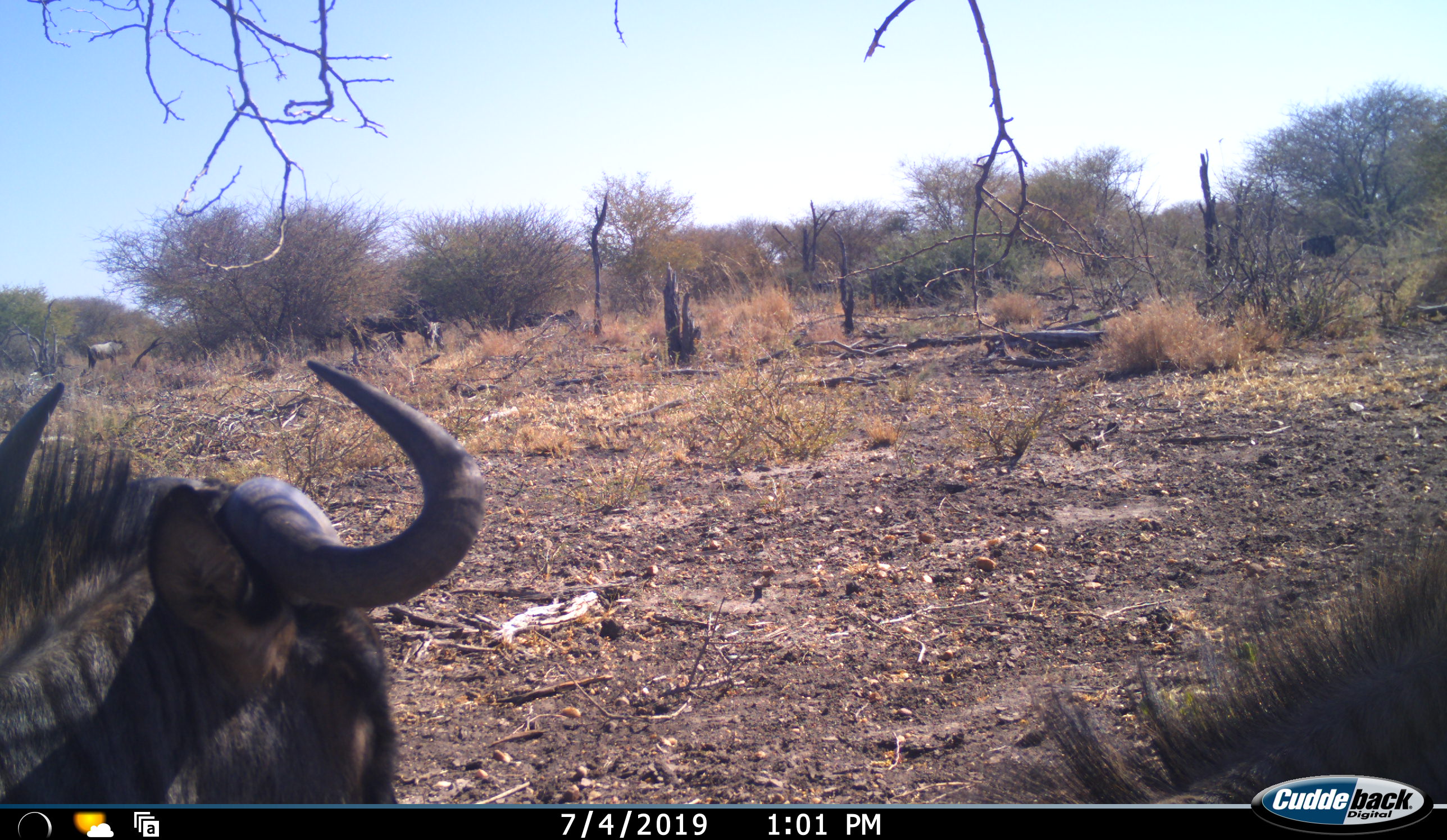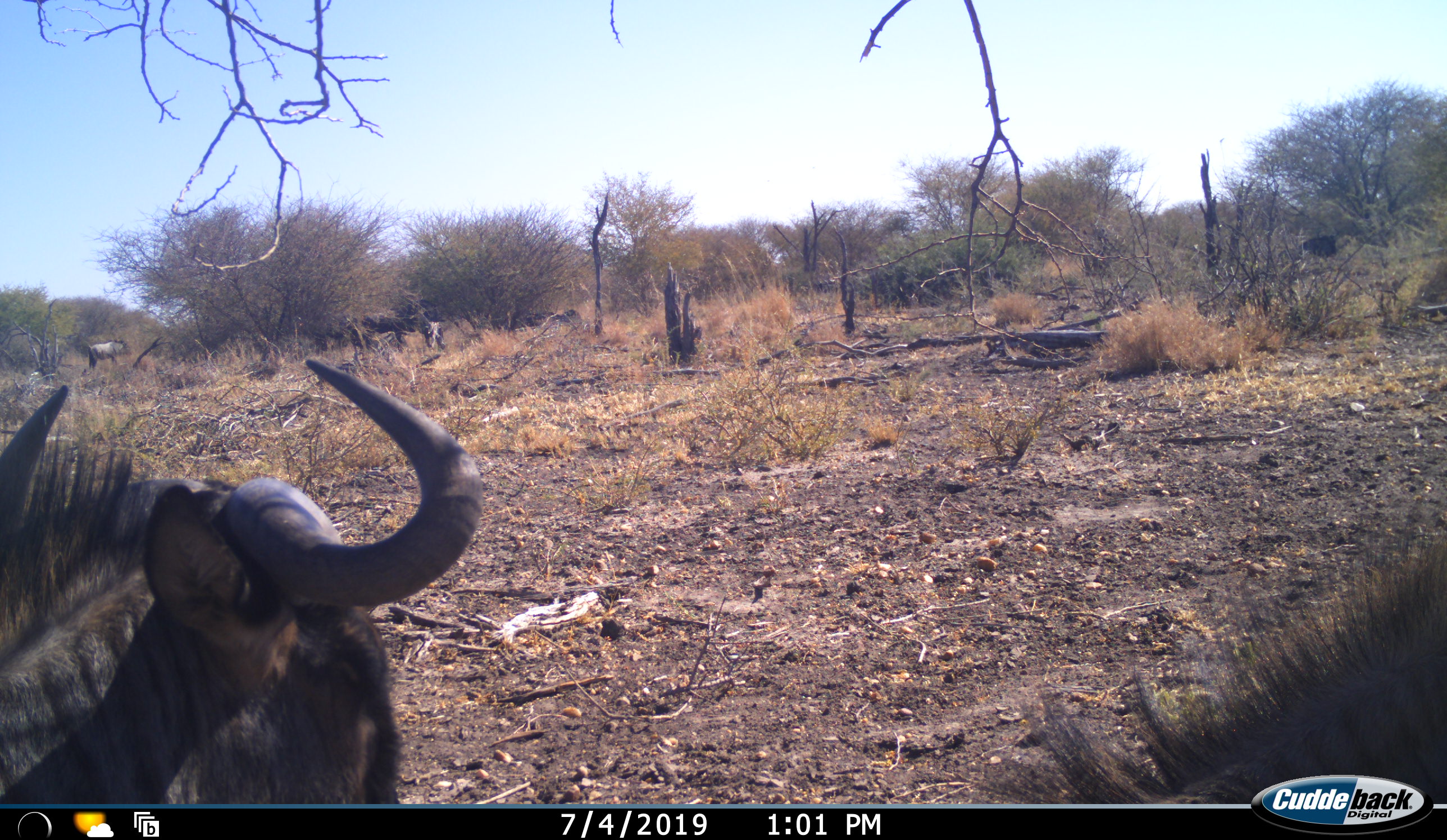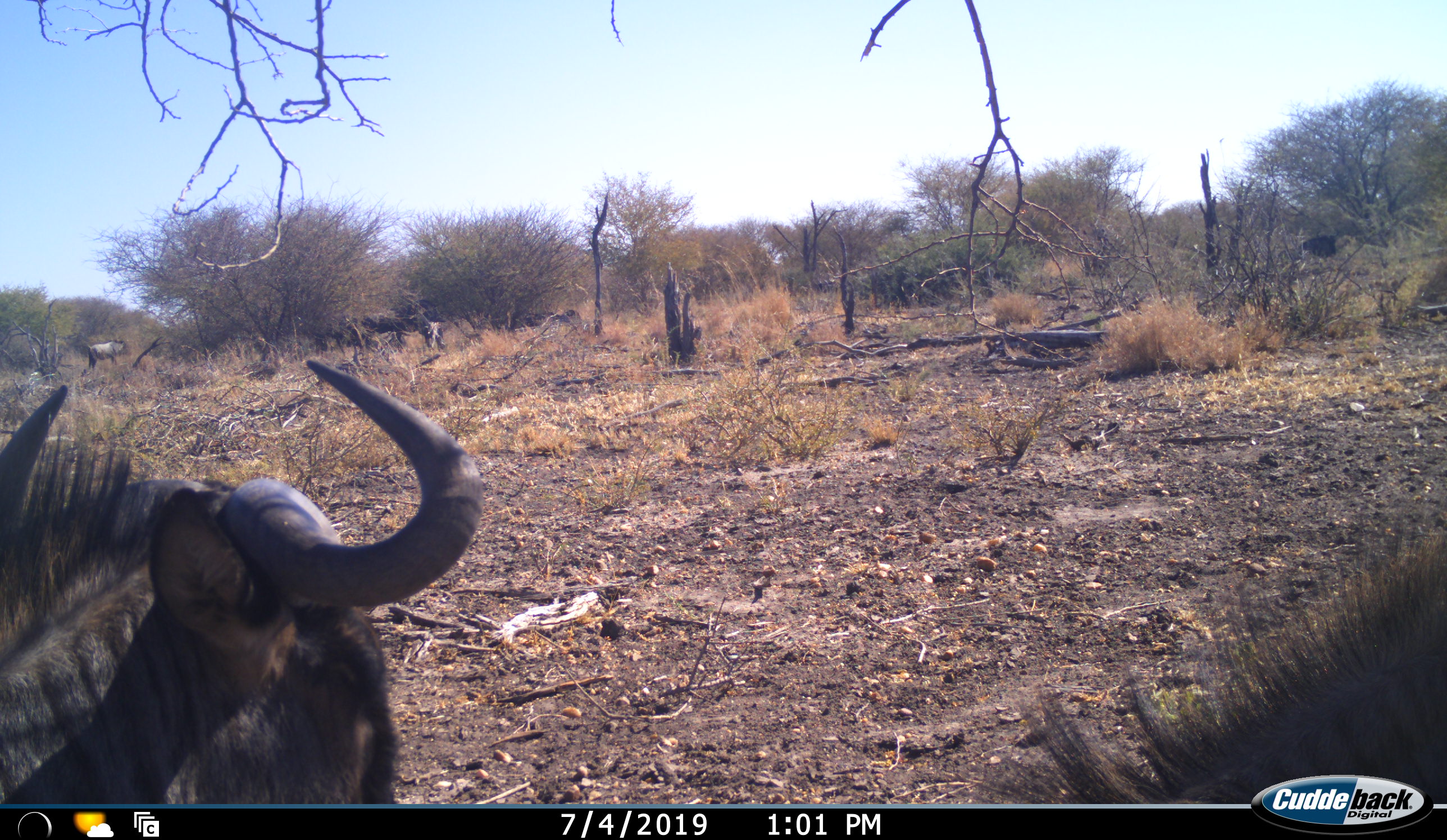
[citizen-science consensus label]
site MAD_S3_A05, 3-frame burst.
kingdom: Animalia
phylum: Chordata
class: Mammalia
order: Artiodactyla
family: Bovidae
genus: Connochaetes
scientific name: Connochaetes taurinus taurinus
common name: blue wildebeest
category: wildebeestblue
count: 2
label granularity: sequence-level